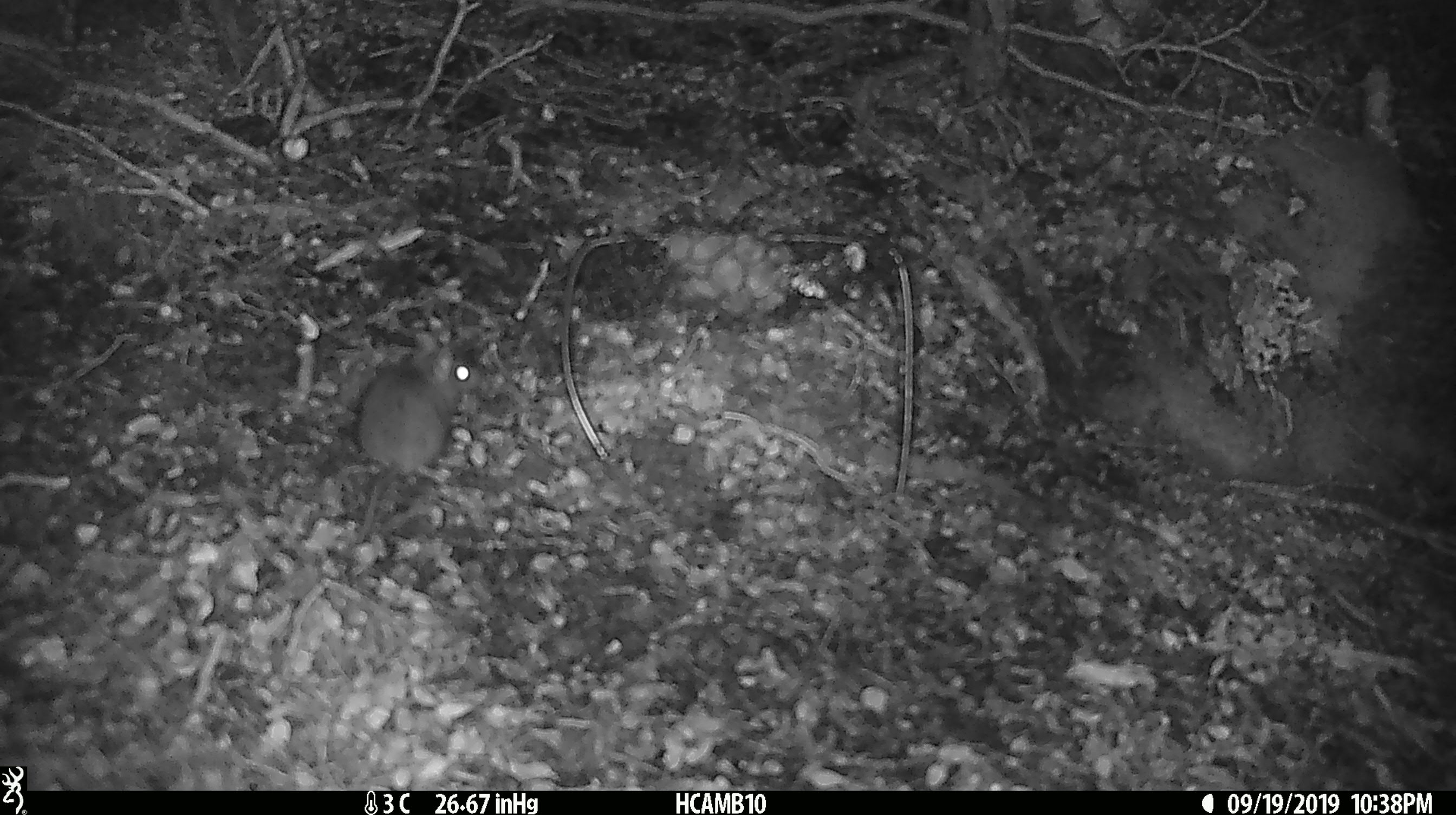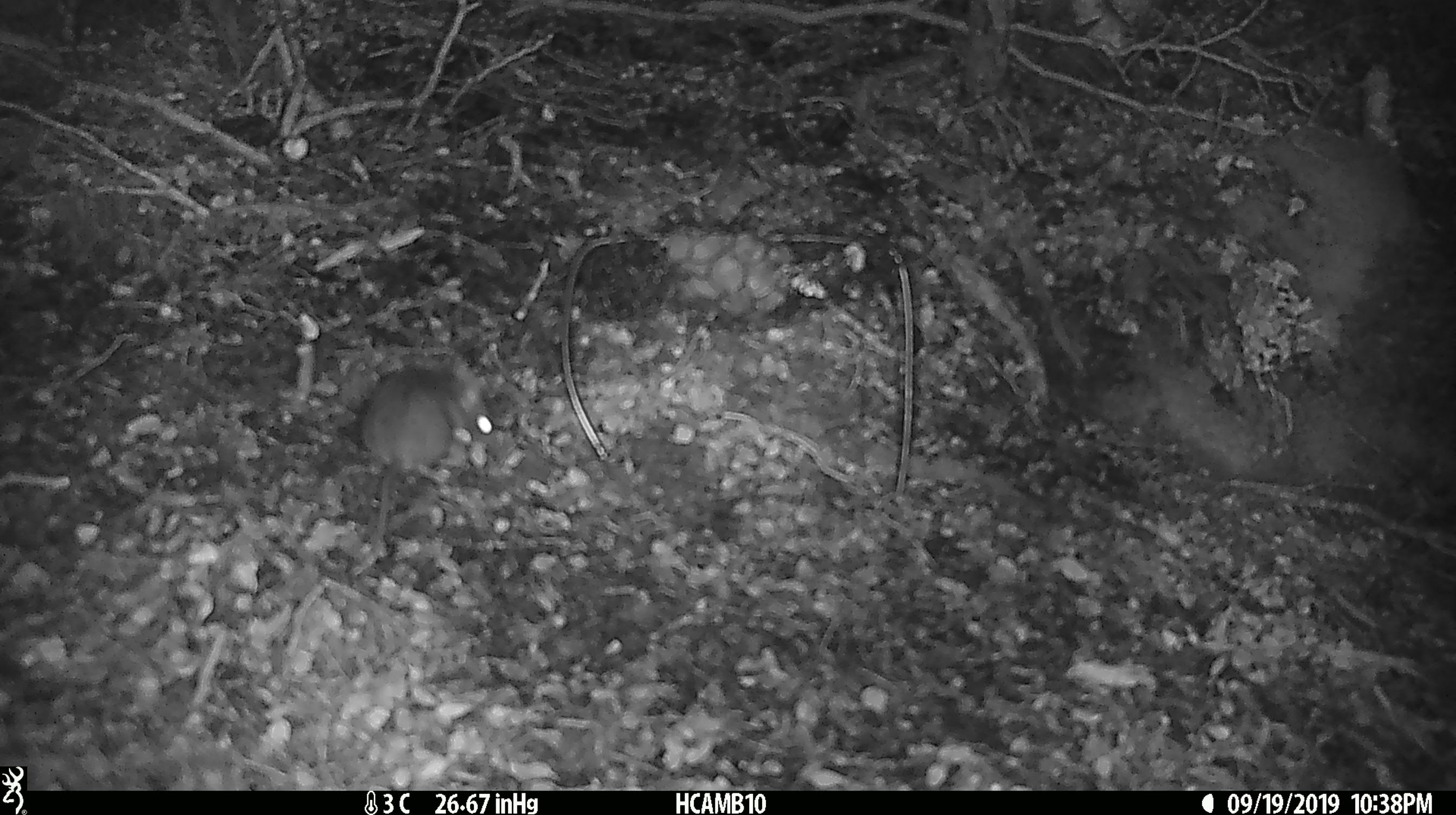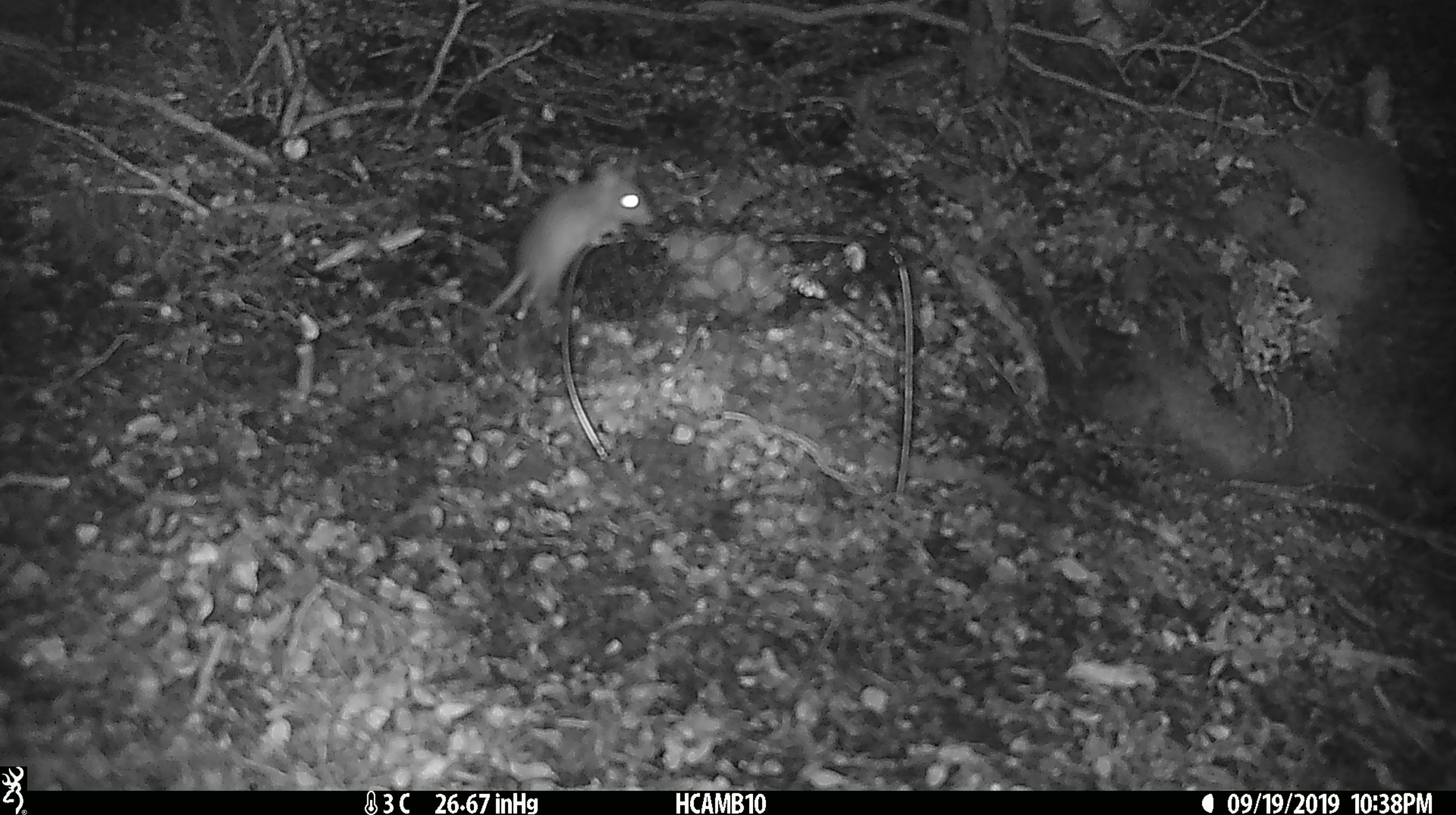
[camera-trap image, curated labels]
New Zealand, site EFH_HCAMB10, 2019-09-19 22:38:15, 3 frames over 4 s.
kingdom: Animalia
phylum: Chordata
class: Mammalia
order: Rodentia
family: Muridae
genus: Mus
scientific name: Mus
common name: mouse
Mouse (Mus).